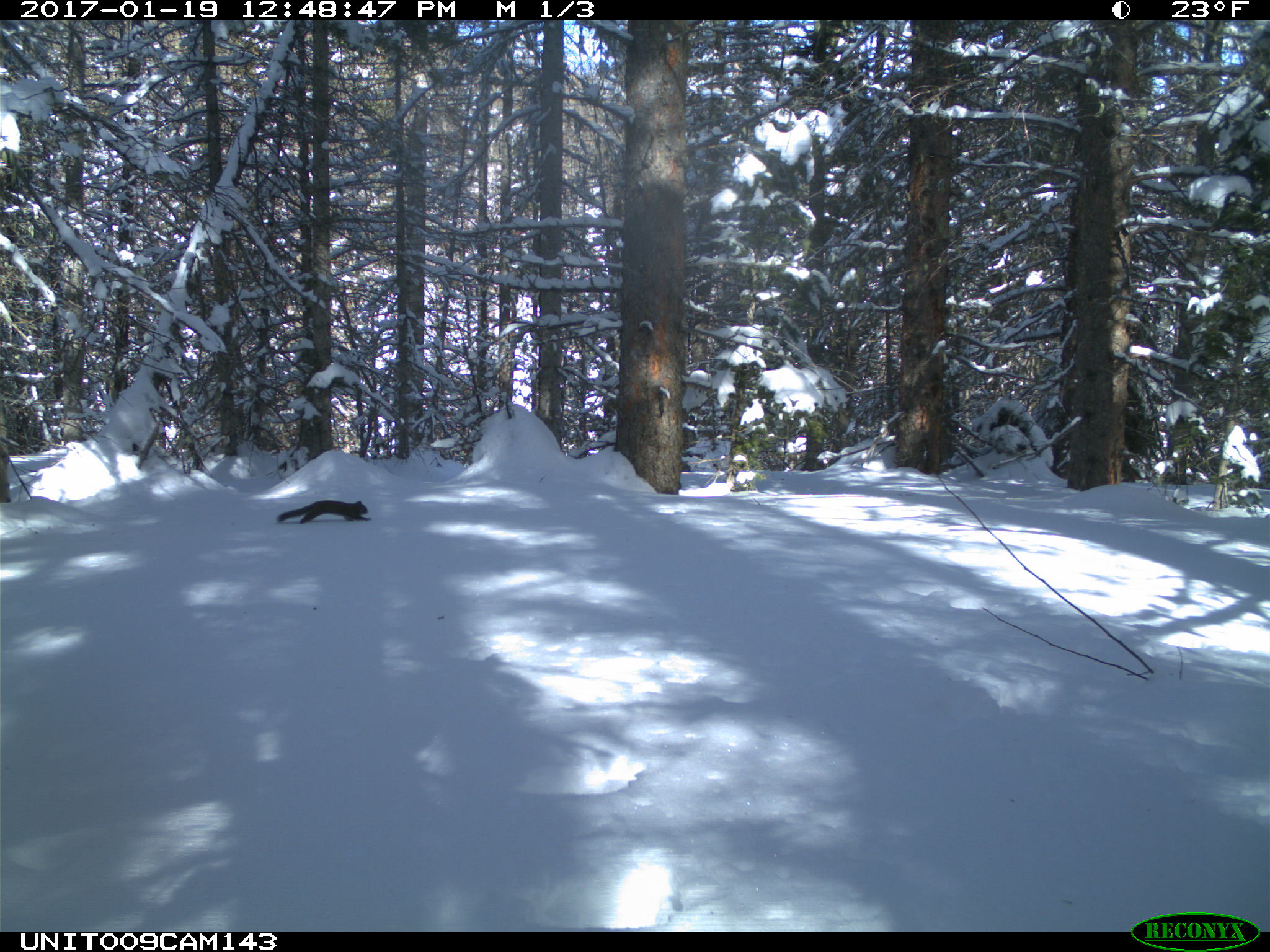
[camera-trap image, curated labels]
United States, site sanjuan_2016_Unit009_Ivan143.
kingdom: Animalia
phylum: Chordata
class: Mammalia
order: Rodentia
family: Sciuridae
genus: Tamiasciurus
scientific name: Tamiasciurus hudsonicus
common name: american red squirrel